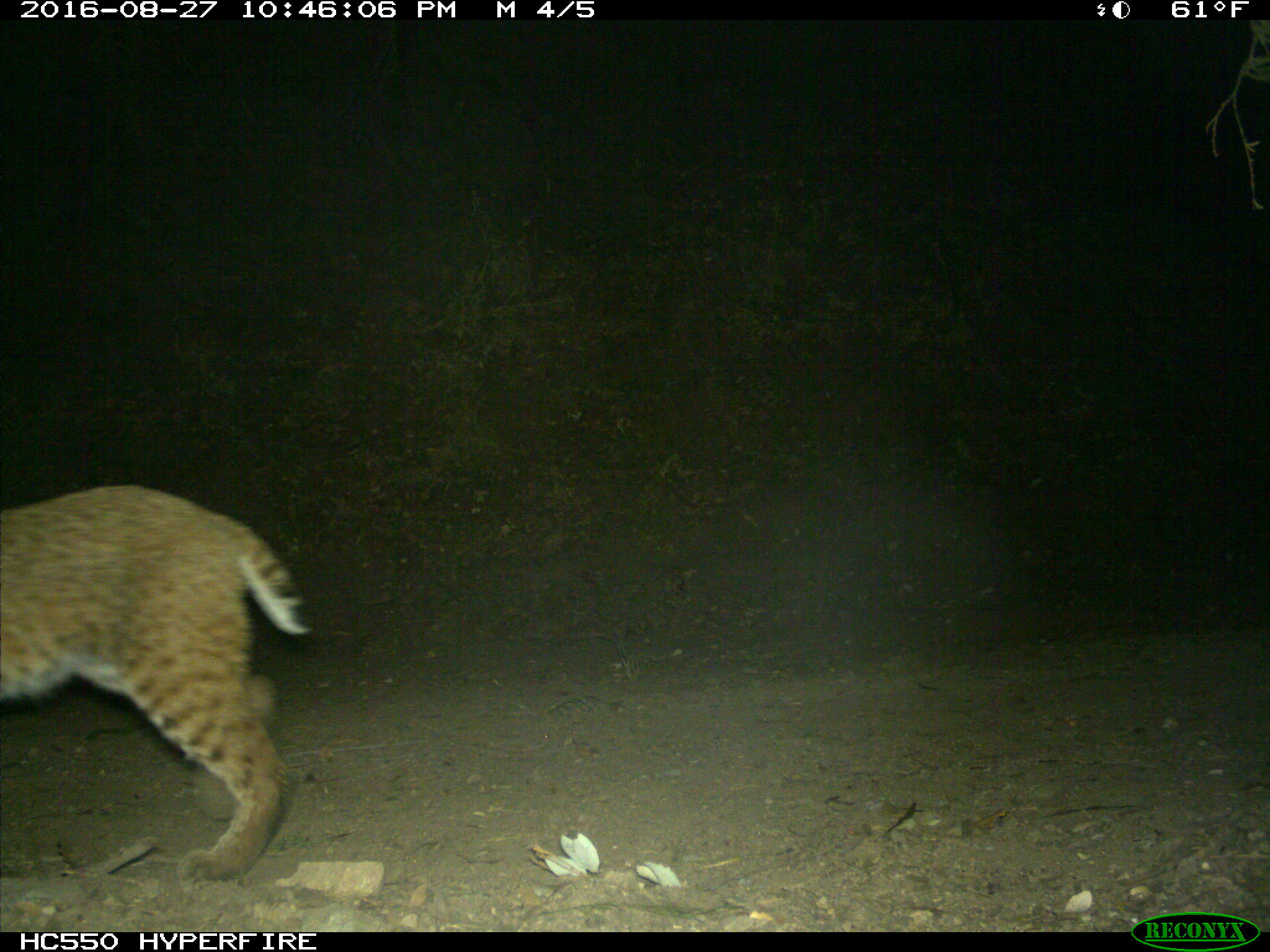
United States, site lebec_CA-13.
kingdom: Animalia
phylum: Chordata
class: Mammalia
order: Carnivora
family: Felidae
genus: Lynx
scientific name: Lynx rufus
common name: bobcat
Lynx rufus (bobcat).